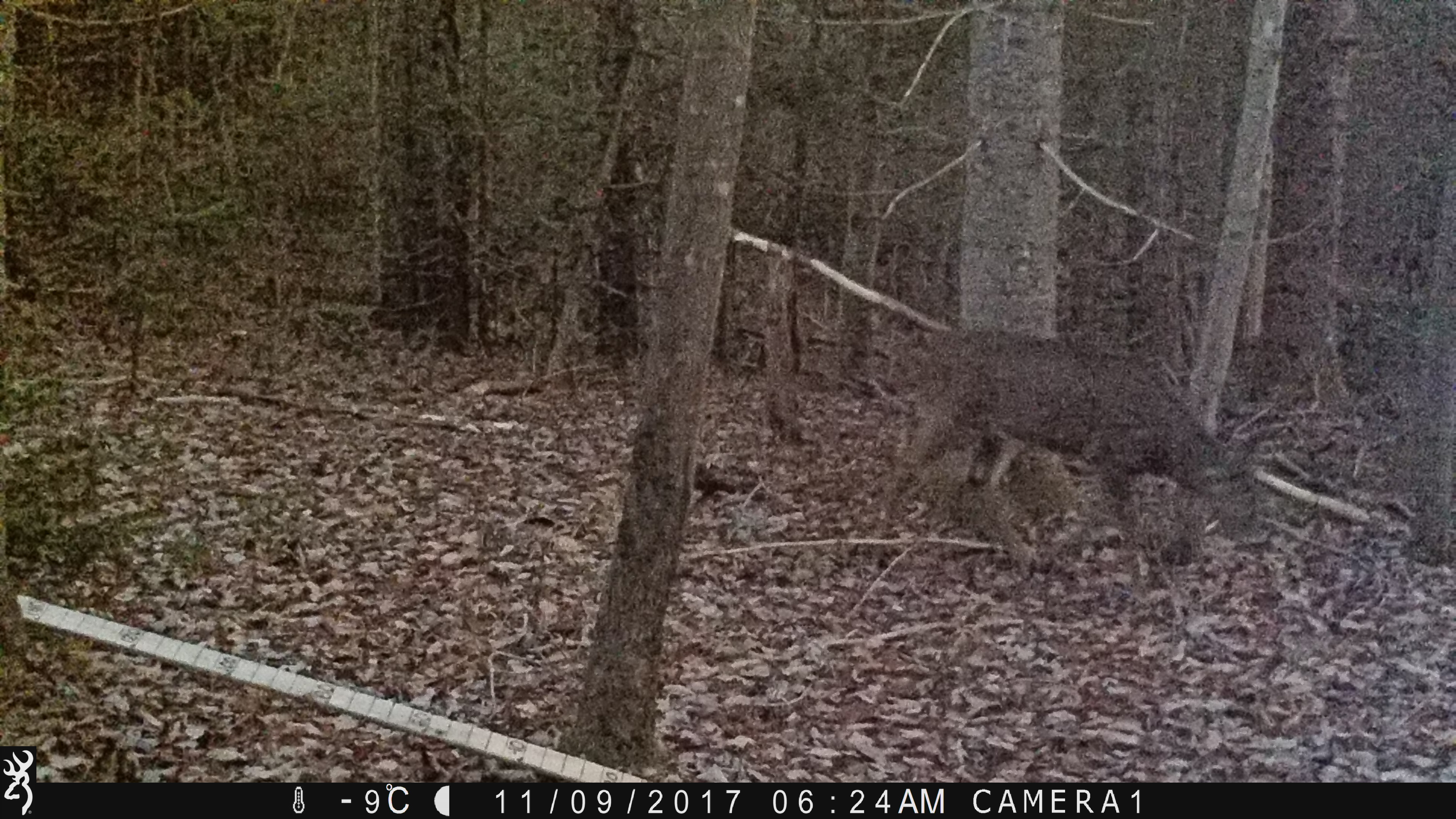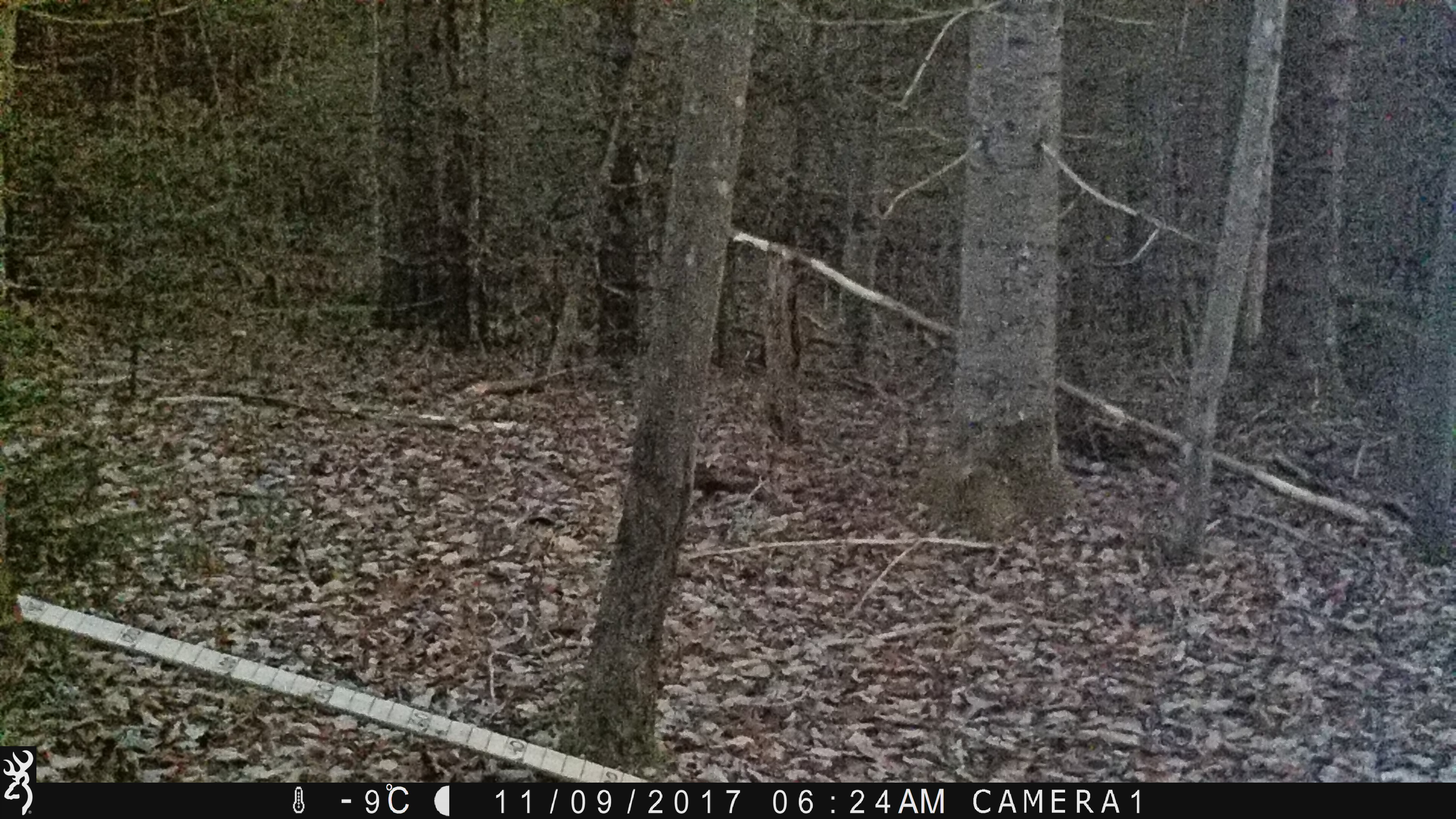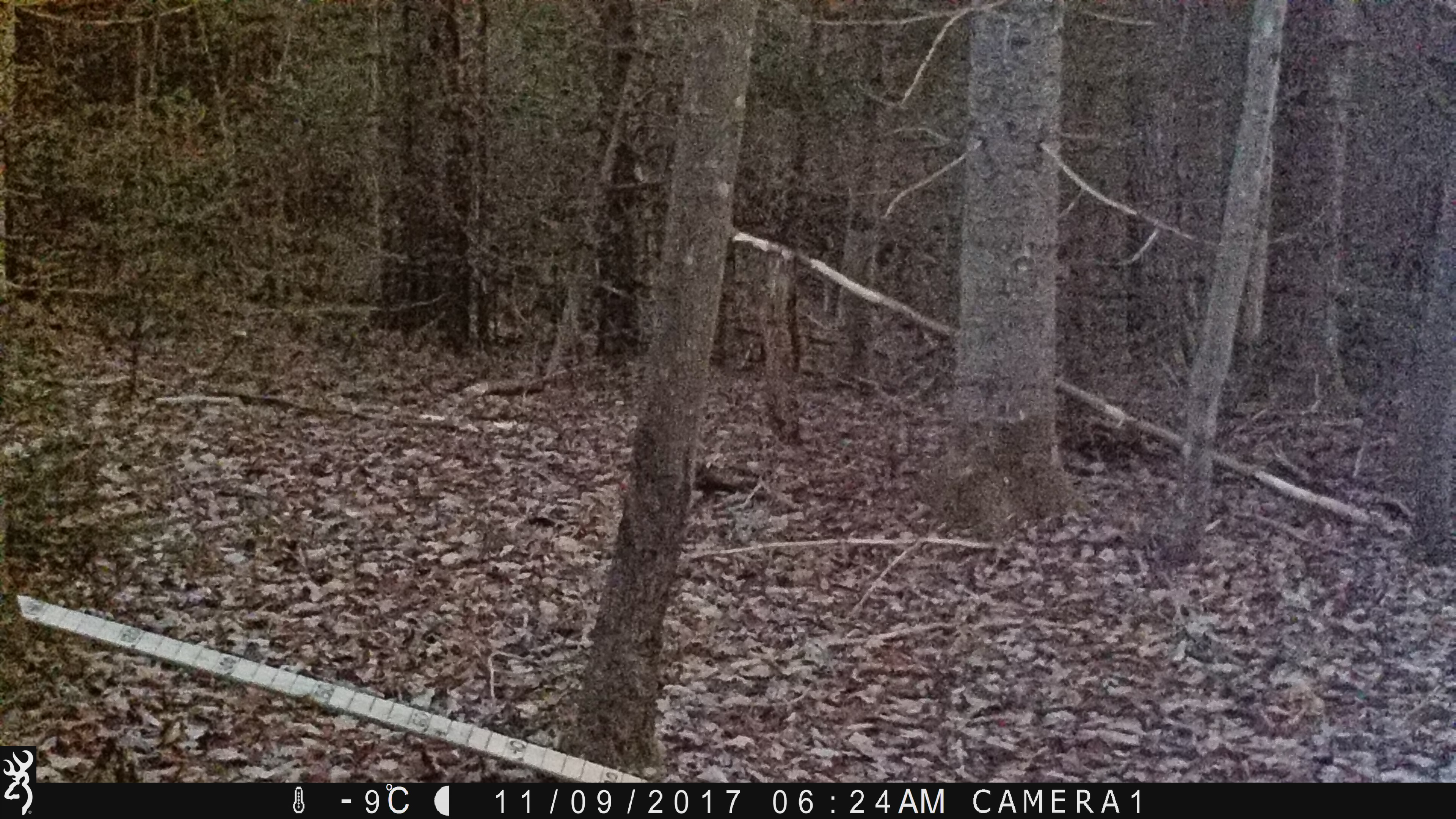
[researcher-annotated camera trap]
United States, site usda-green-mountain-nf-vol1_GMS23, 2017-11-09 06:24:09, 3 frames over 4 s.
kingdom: Animalia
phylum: Chordata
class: Mammalia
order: Artiodactyla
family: Cervidae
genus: Odocoileus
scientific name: Odocoileus virginianus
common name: white-tailed deer